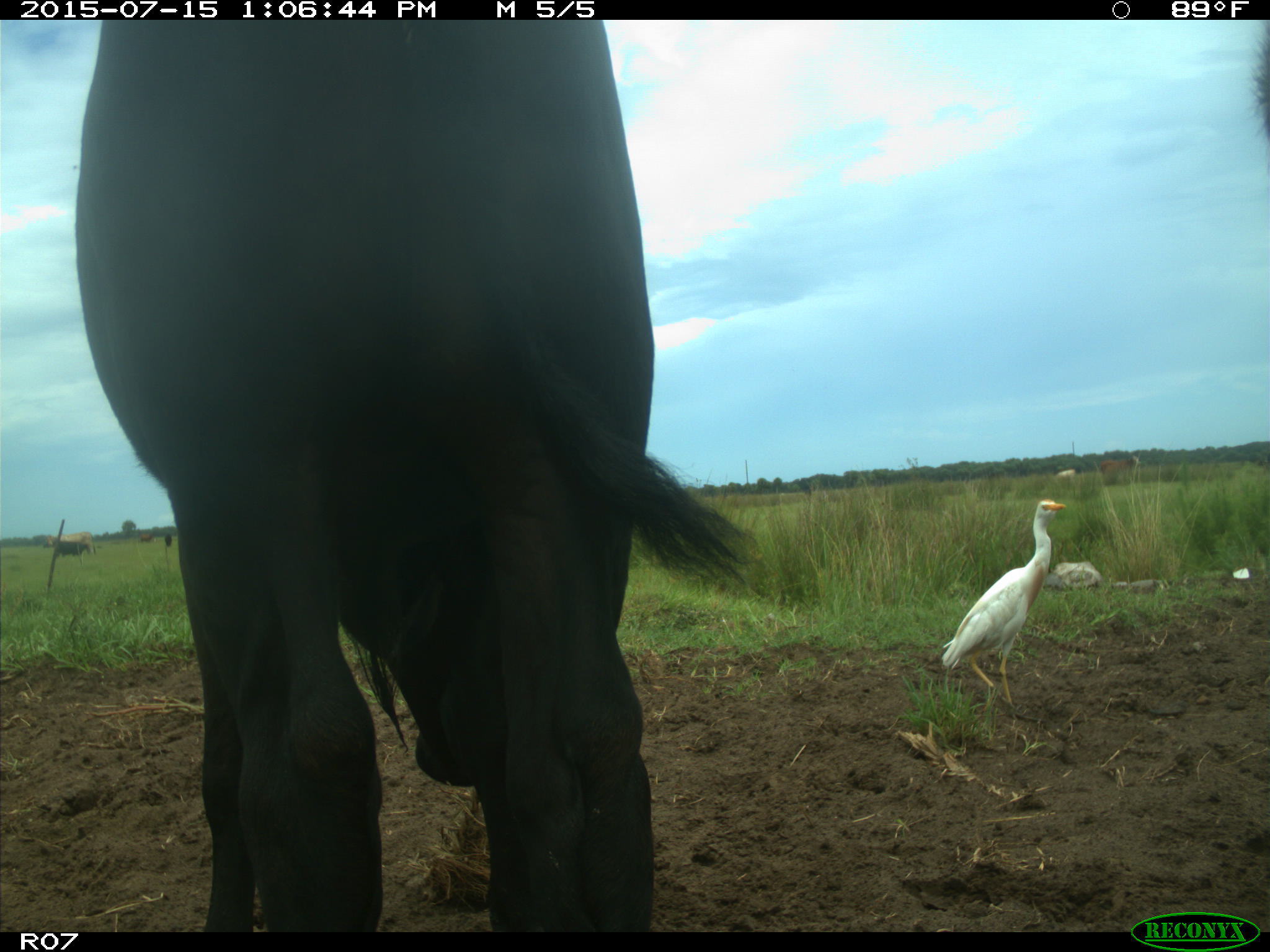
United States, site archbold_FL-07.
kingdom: Animalia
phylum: Chordata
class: Mammalia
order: Artiodactyla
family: Bovidae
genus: Bos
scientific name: Bos taurus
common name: domestic cow